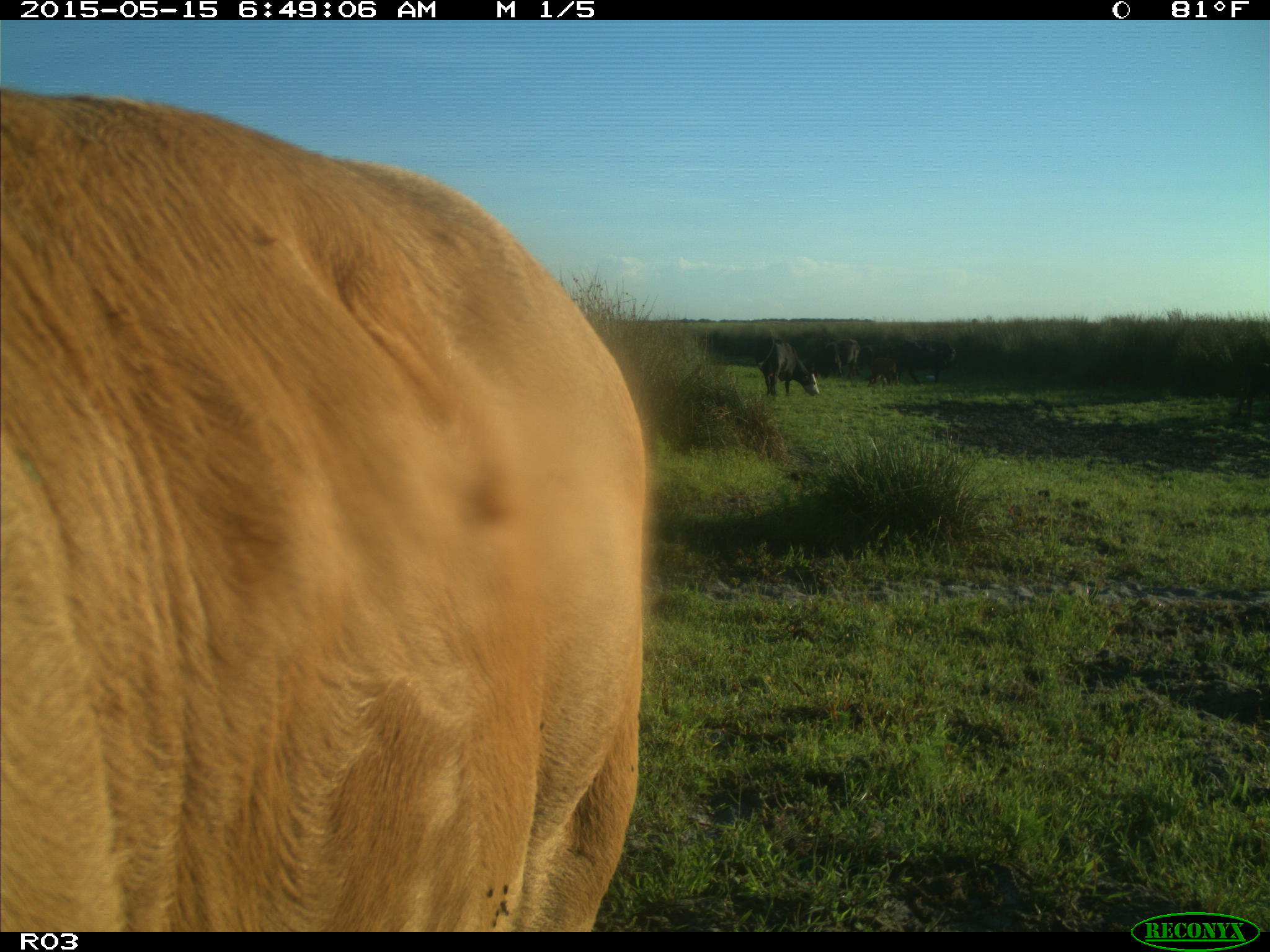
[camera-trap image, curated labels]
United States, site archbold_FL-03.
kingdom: Animalia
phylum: Chordata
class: Mammalia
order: Artiodactyla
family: Bovidae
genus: Bos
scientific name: Bos taurus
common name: domestic cow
Bos taurus (domestic cow).